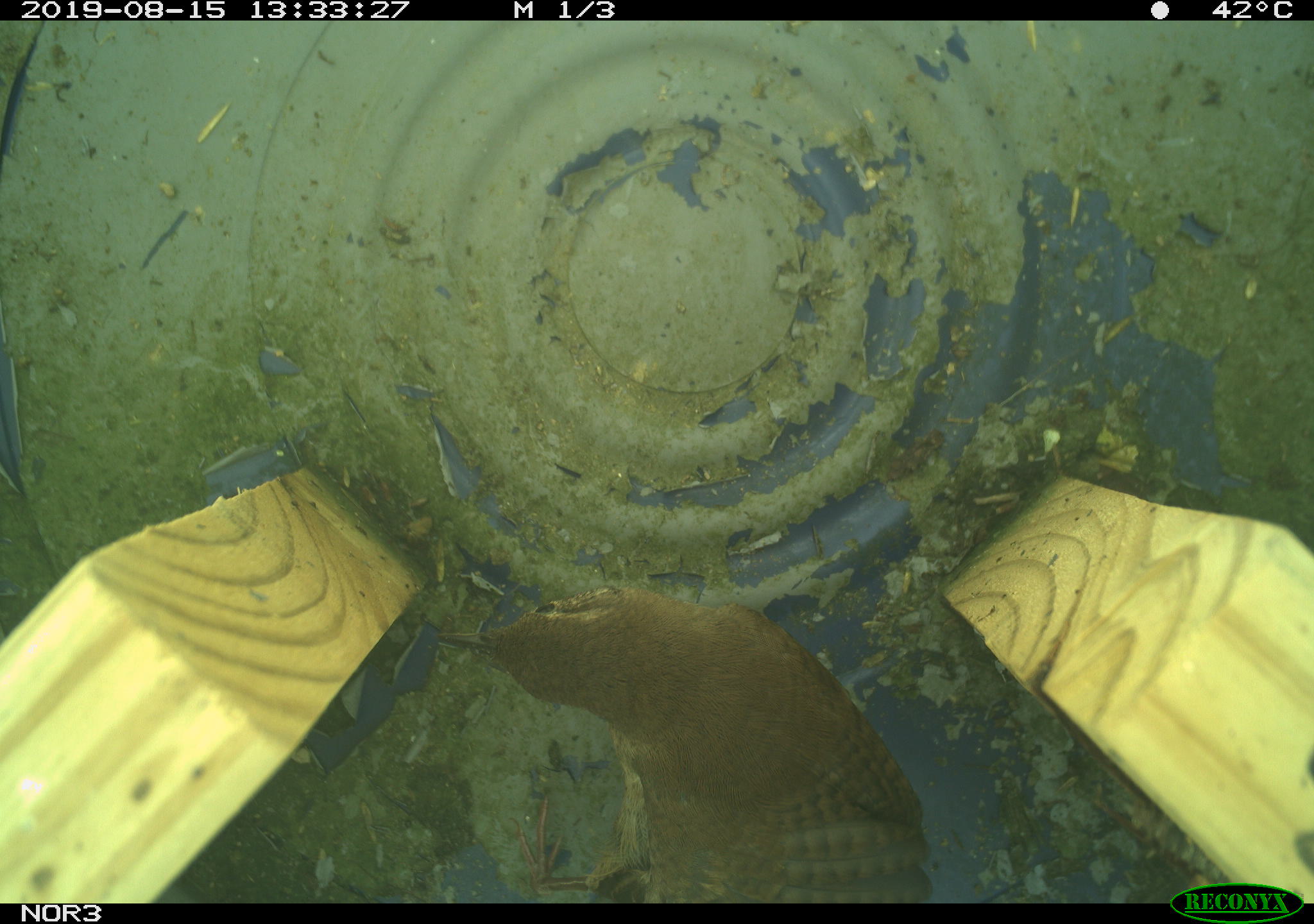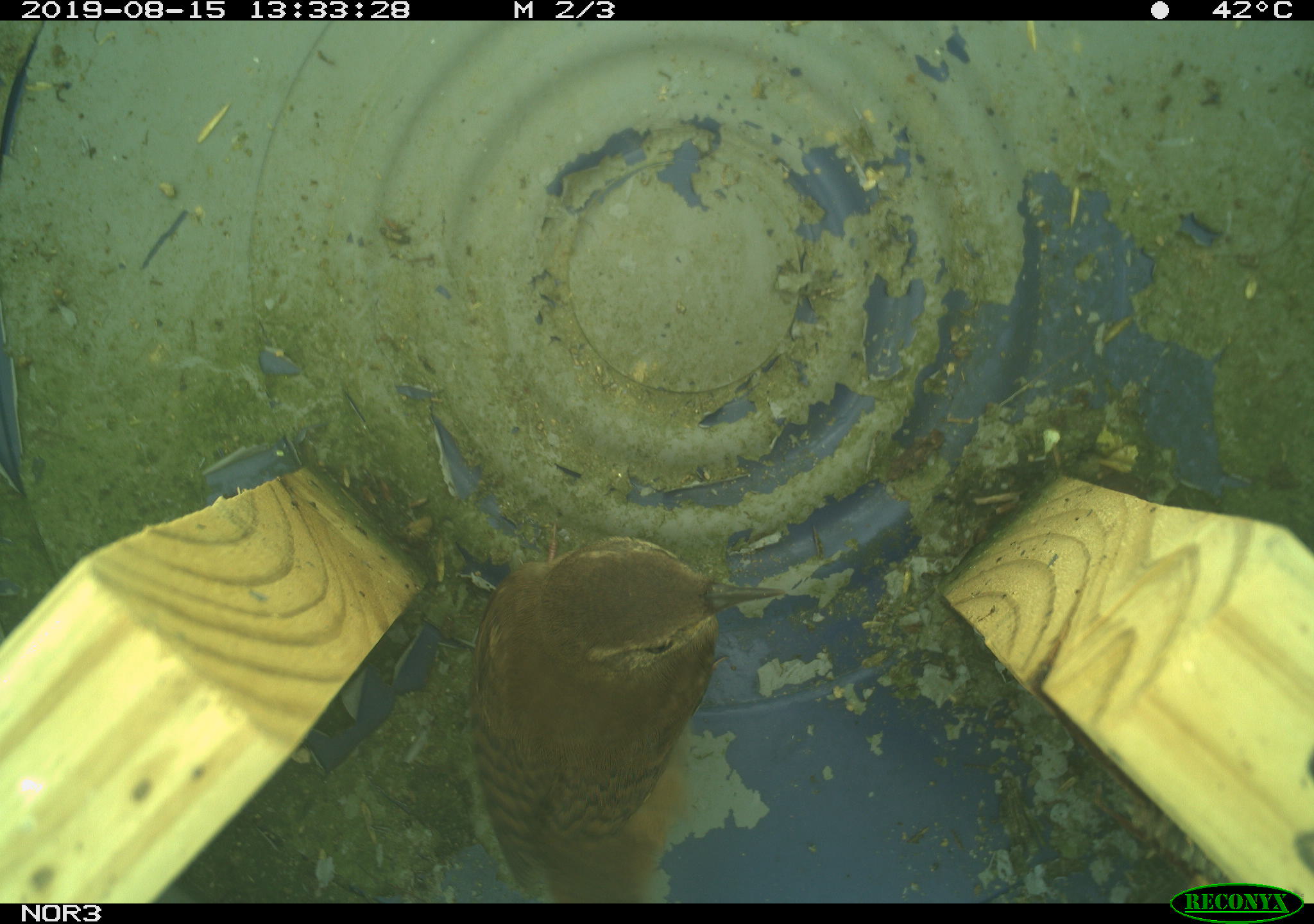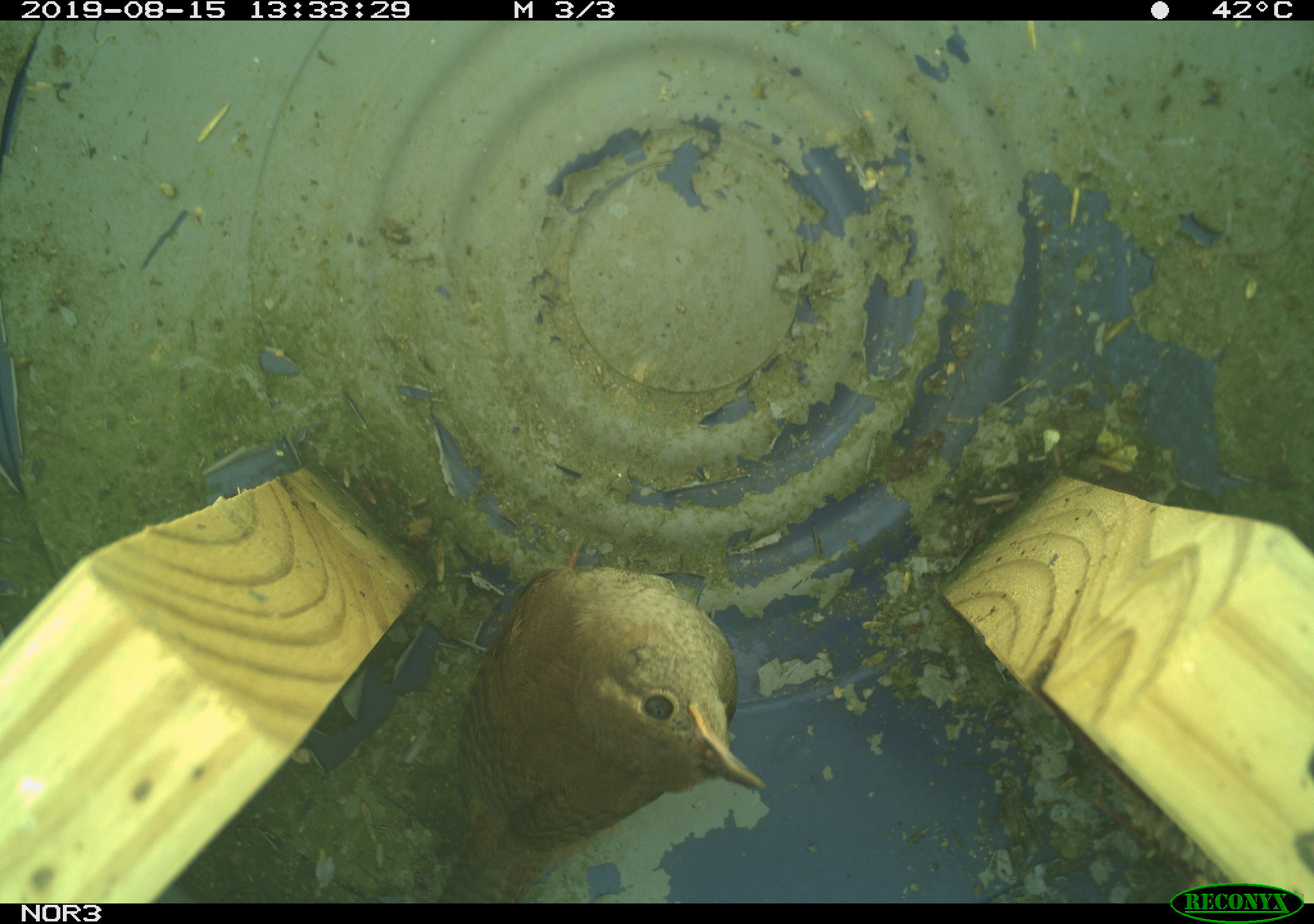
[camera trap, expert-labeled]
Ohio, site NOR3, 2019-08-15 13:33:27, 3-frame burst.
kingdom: Animalia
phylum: Chordata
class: Aves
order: Passeriformes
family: Troglodytidae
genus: Troglodytes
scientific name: Troglodytes aedon aedon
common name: northern house wren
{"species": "northern house wren (Troglodytes aedon aedon)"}